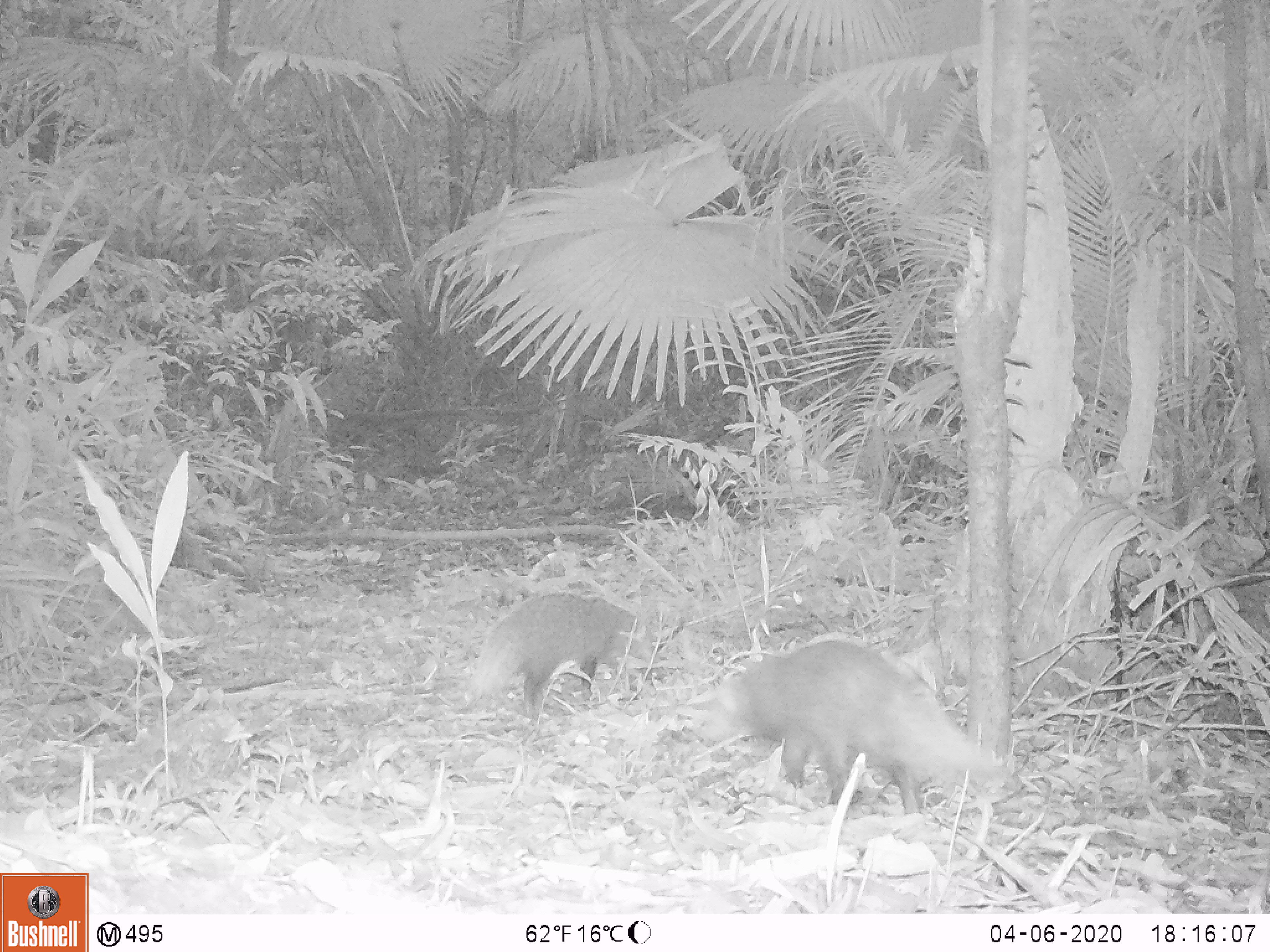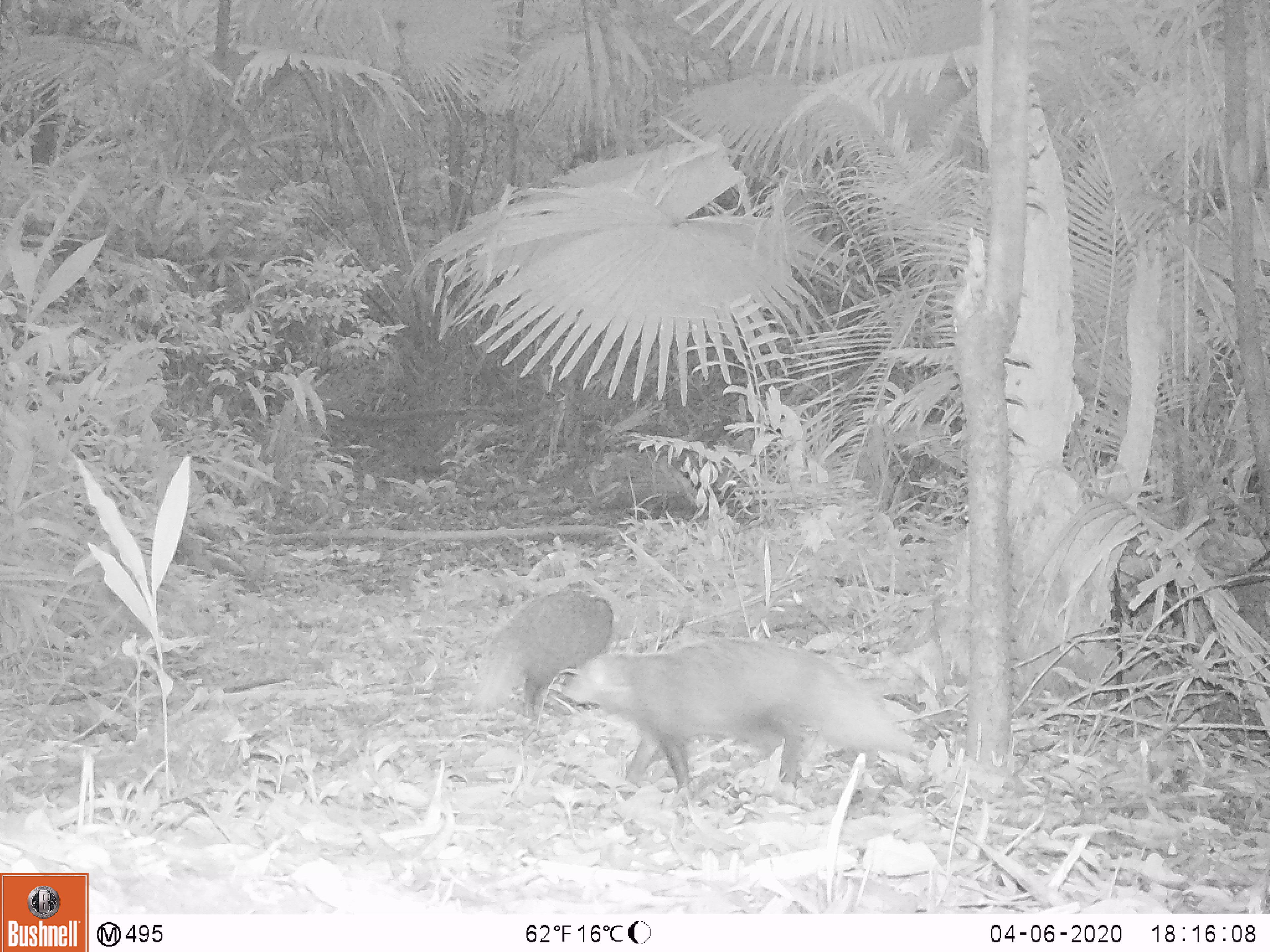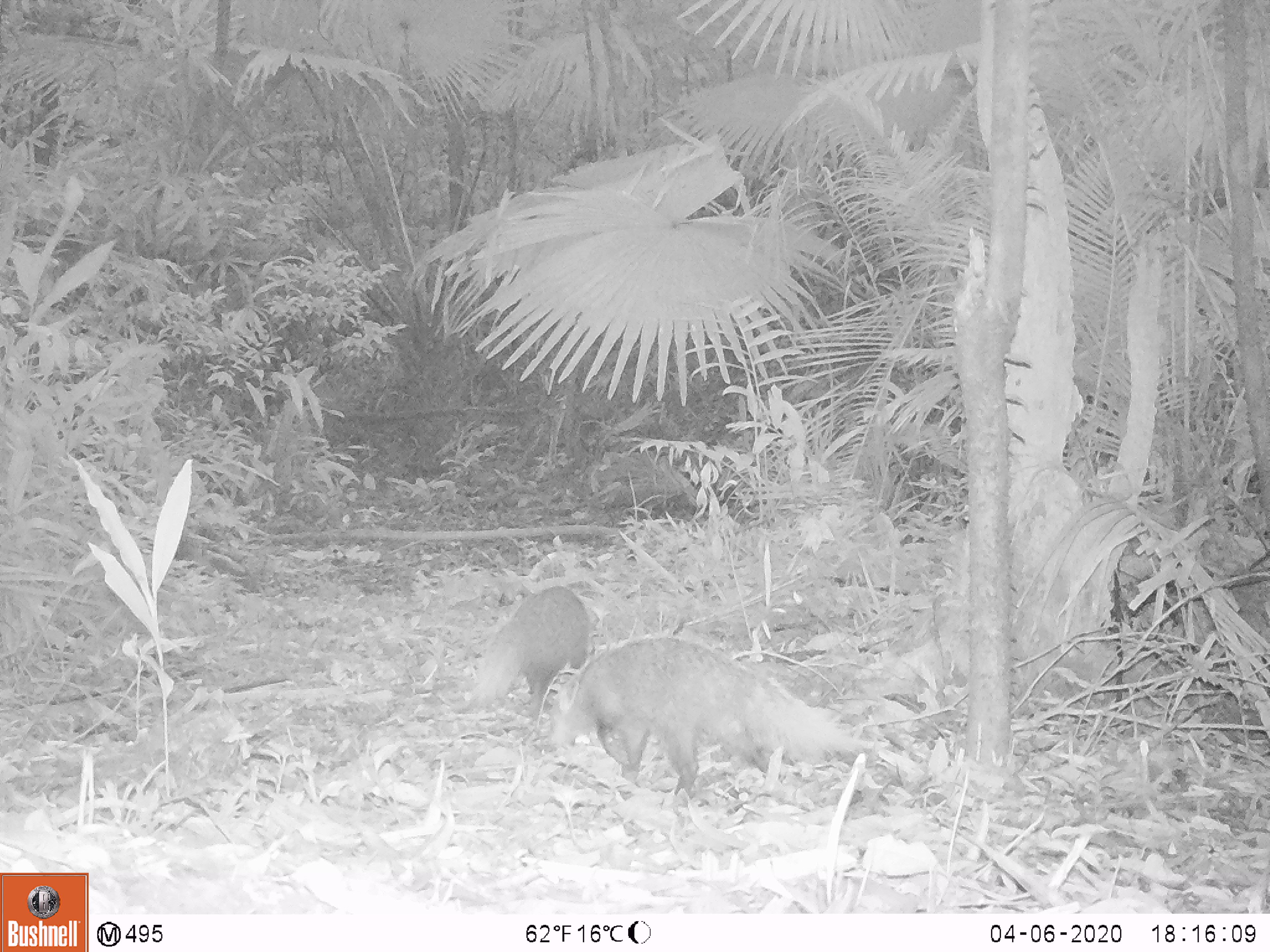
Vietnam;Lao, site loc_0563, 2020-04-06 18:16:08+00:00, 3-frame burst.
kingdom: Animalia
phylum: Chordata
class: Mammalia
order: Carnivora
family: Herpestidae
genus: Urva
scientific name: Urva urva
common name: crab-eating mongoose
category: crab eating mongoose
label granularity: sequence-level